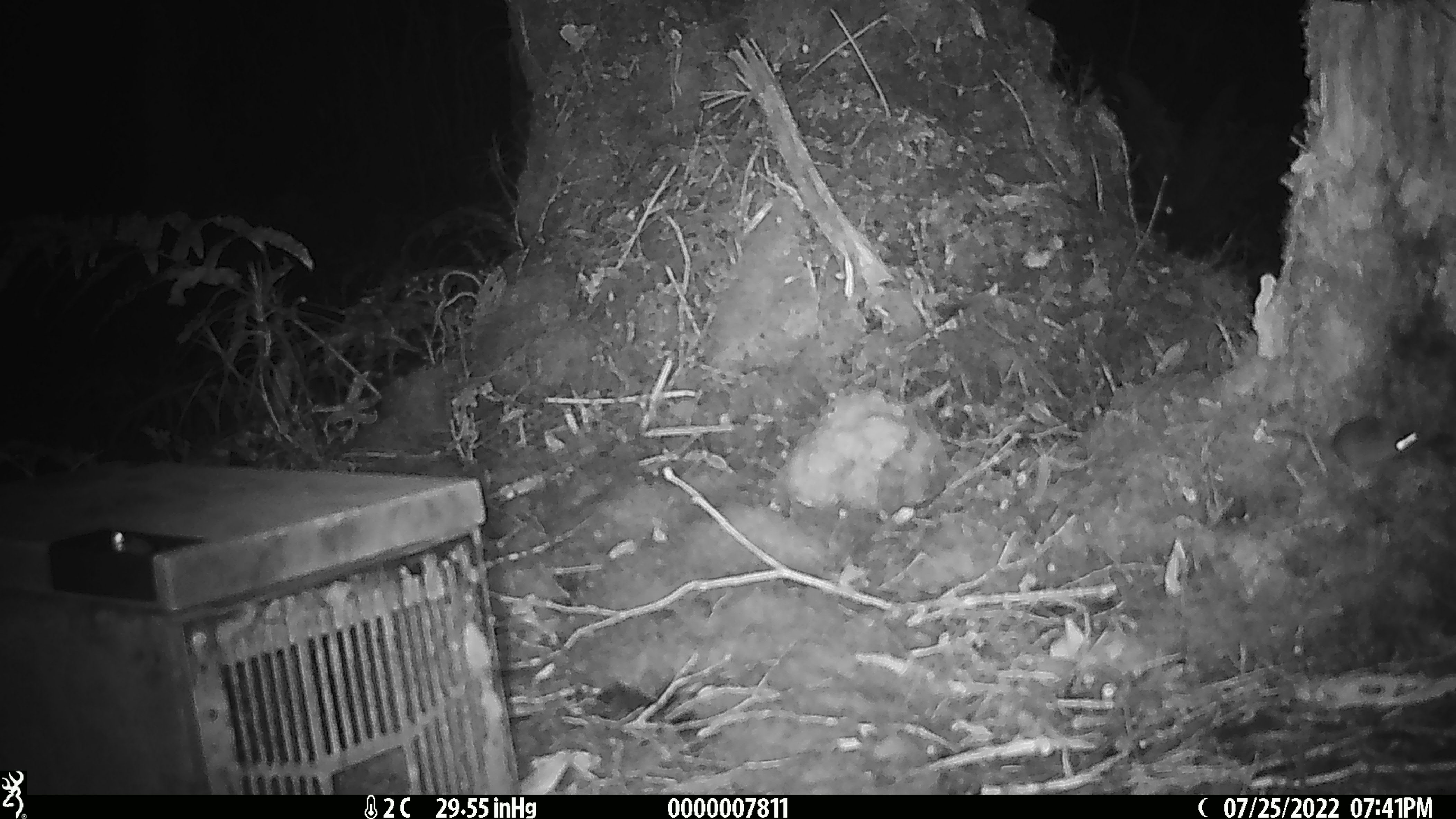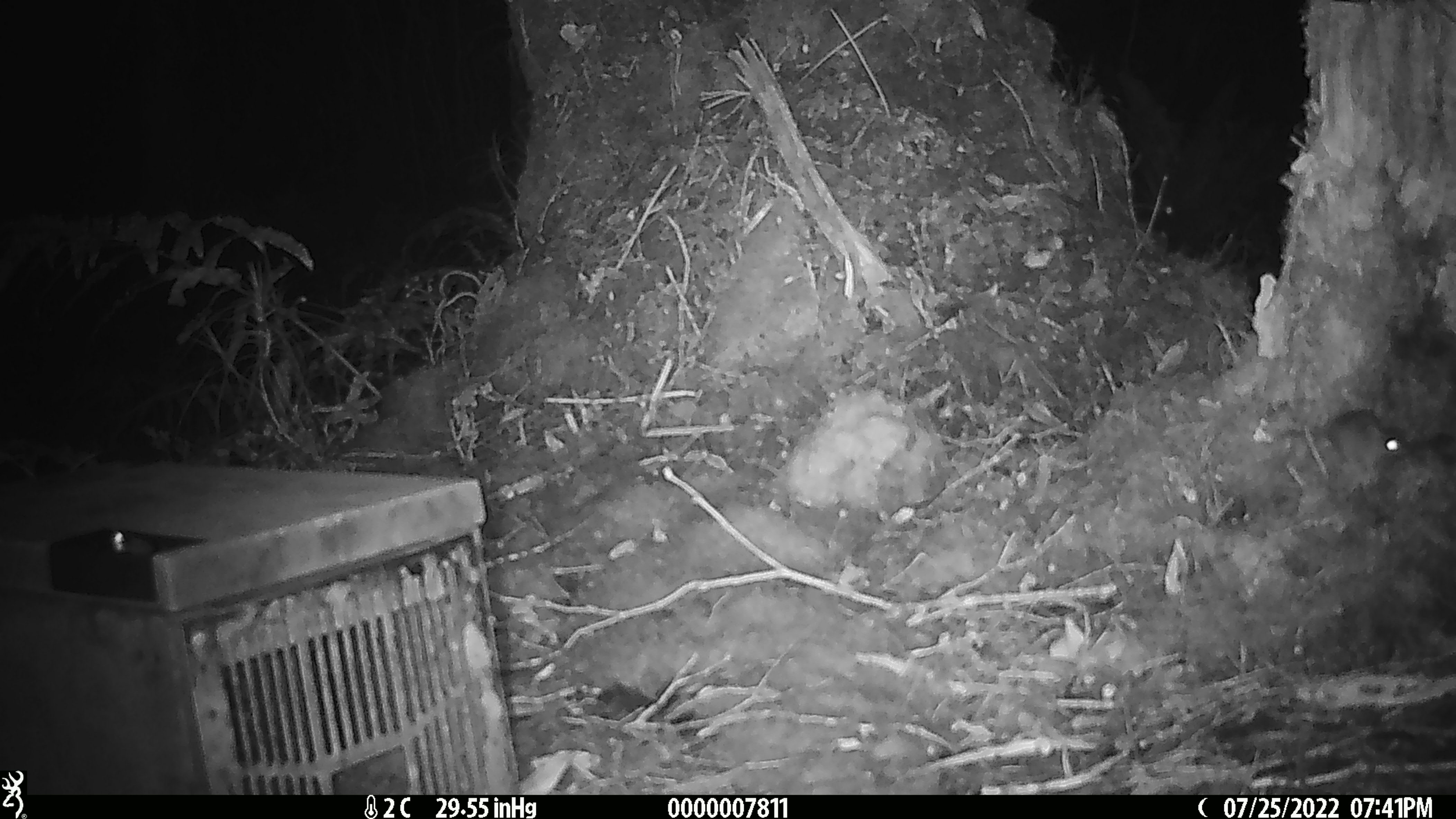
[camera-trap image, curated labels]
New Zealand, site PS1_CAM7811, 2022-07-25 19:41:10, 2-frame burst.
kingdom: Animalia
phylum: Chordata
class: Mammalia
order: Rodentia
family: Muridae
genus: Mus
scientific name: Mus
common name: mouse